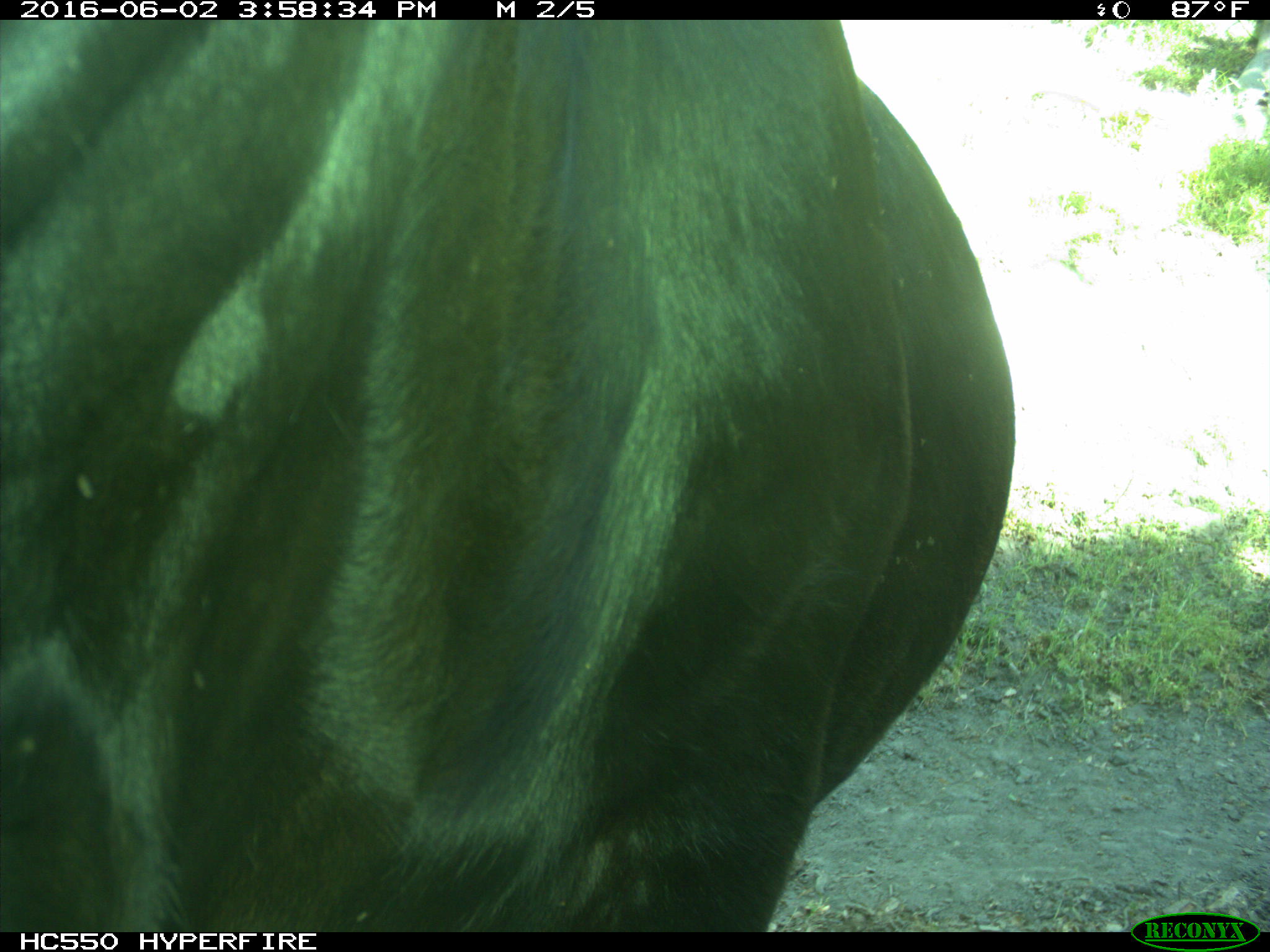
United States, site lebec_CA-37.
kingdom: Animalia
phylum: Chordata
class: Mammalia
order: Artiodactyla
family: Bovidae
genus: Bos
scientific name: Bos taurus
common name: domestic cow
Bos taurus (domestic cow).